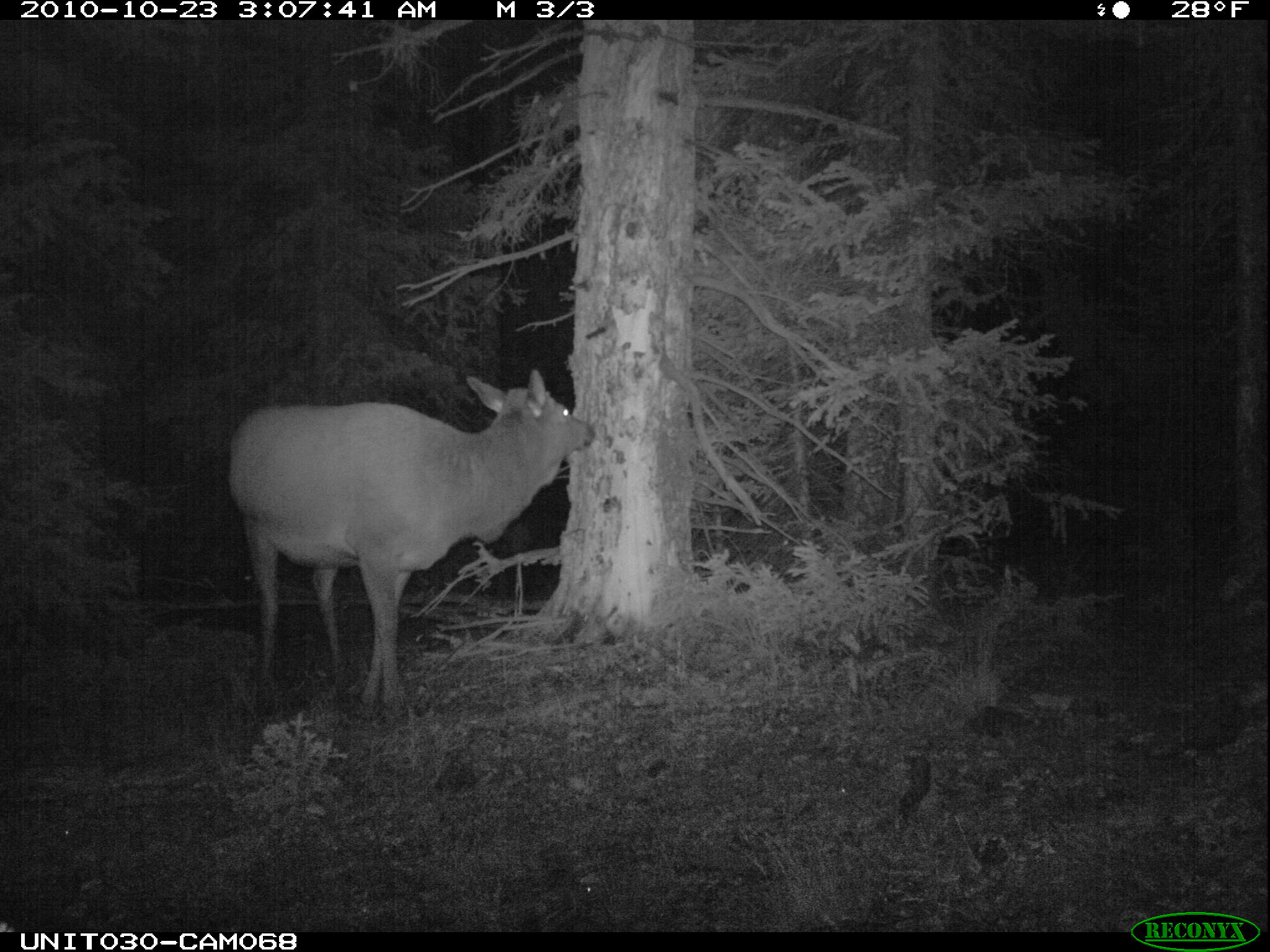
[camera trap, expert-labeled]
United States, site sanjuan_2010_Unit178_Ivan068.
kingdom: Animalia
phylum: Chordata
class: Mammalia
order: Artiodactyla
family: Cervidae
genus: Cervus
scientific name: Cervus elaphus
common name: red deer